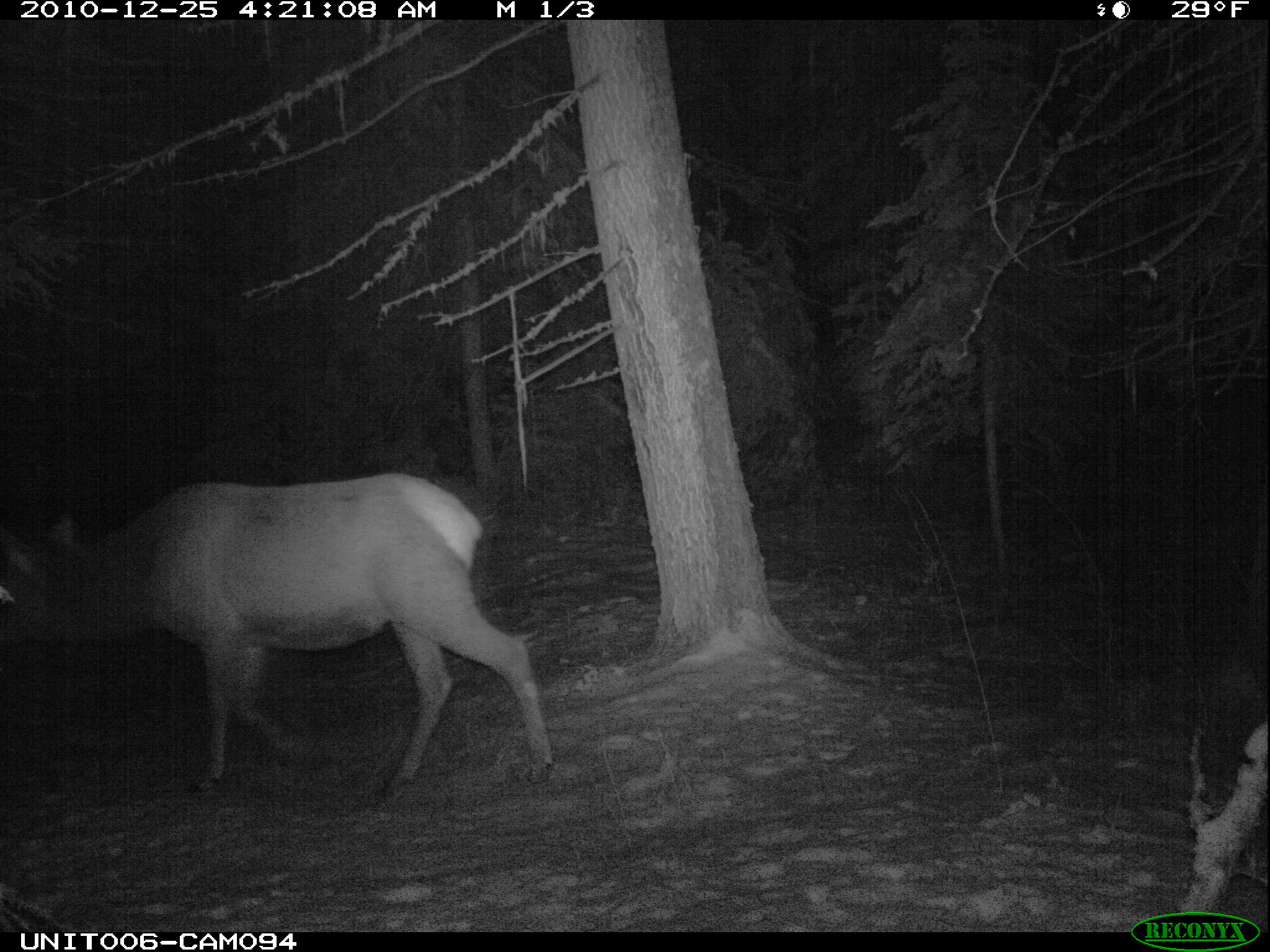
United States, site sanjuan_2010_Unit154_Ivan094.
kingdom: Animalia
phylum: Chordata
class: Mammalia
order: Artiodactyla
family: Cervidae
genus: Cervus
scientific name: Cervus elaphus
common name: red deer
Cervus elaphus (red deer).